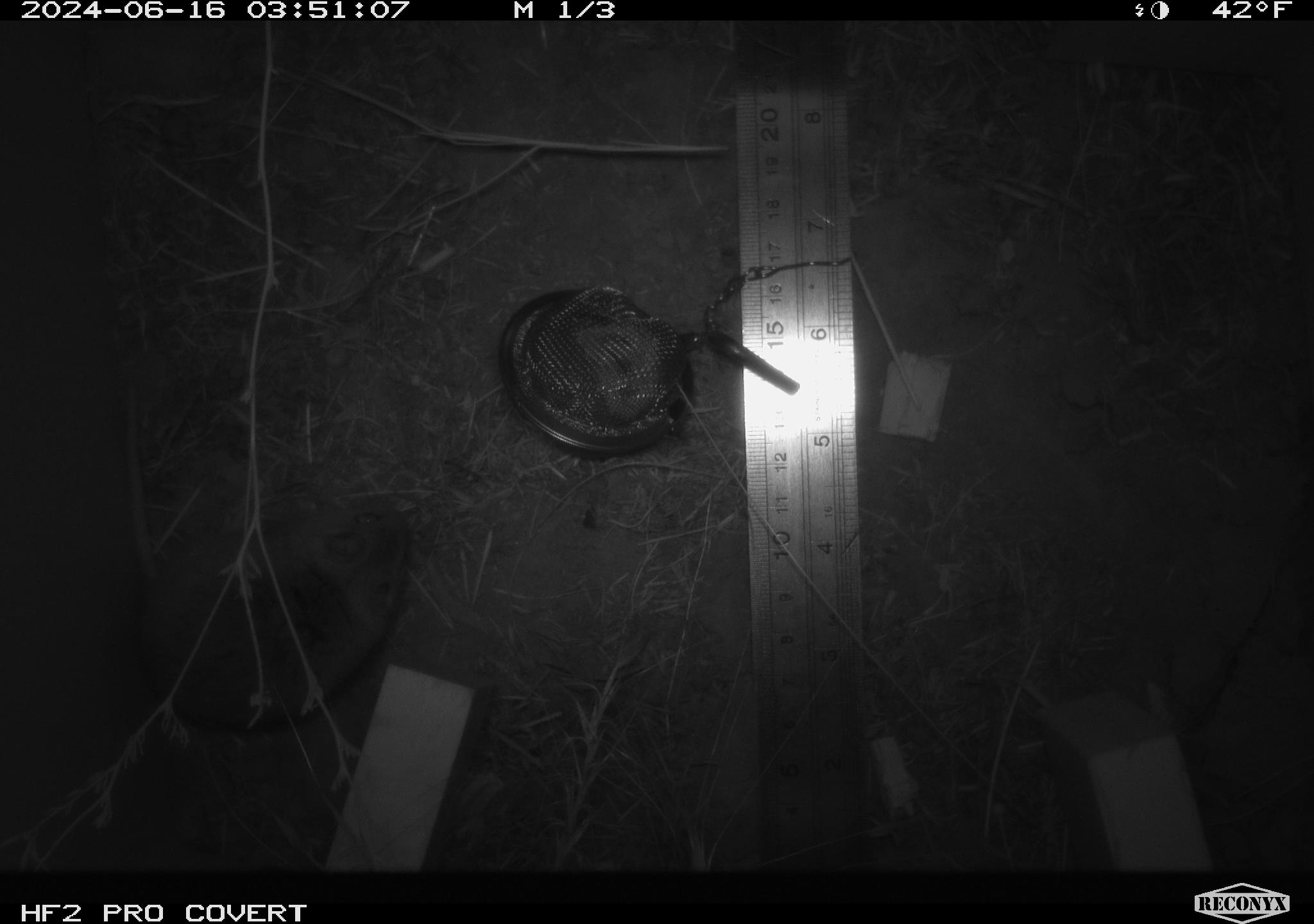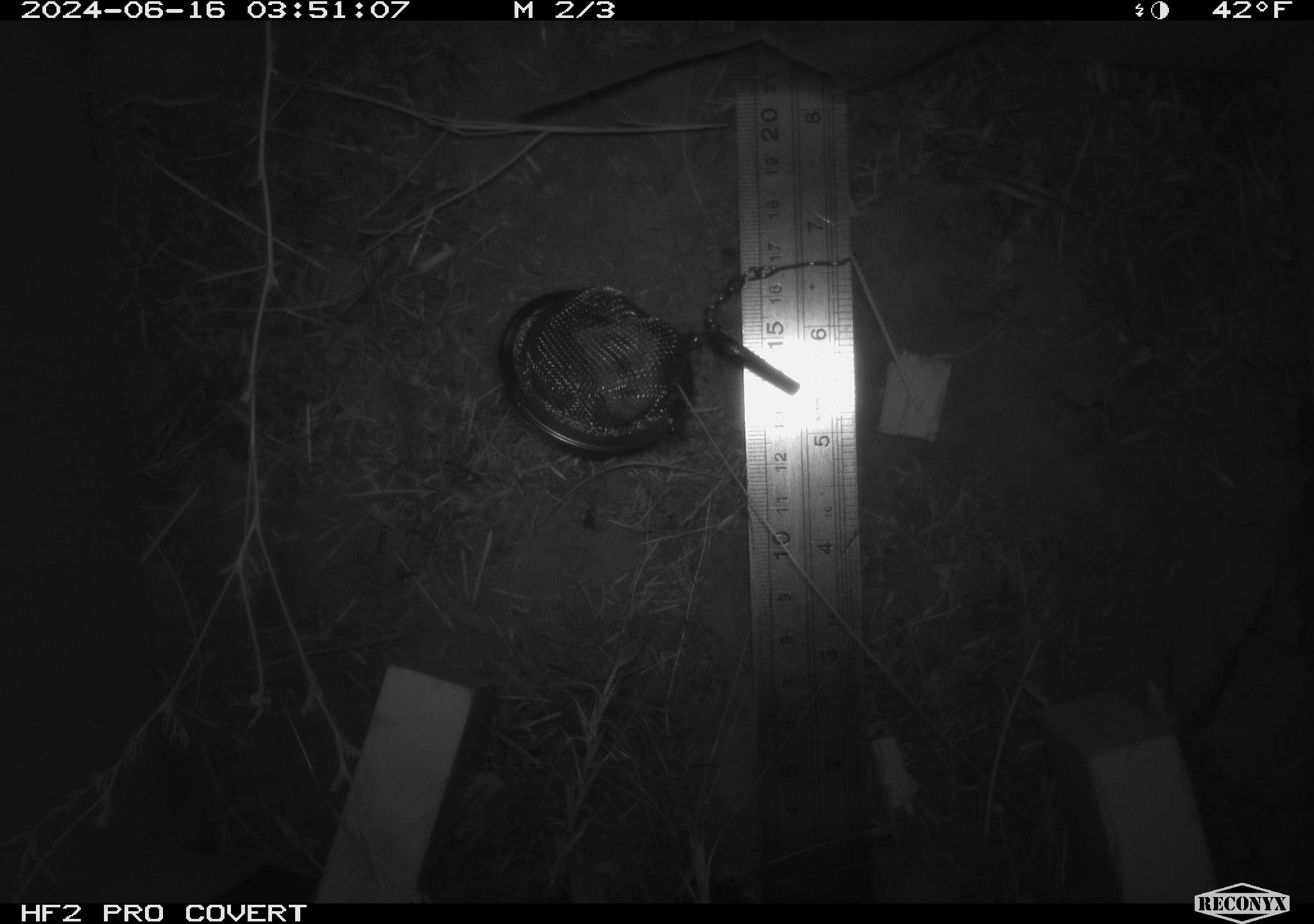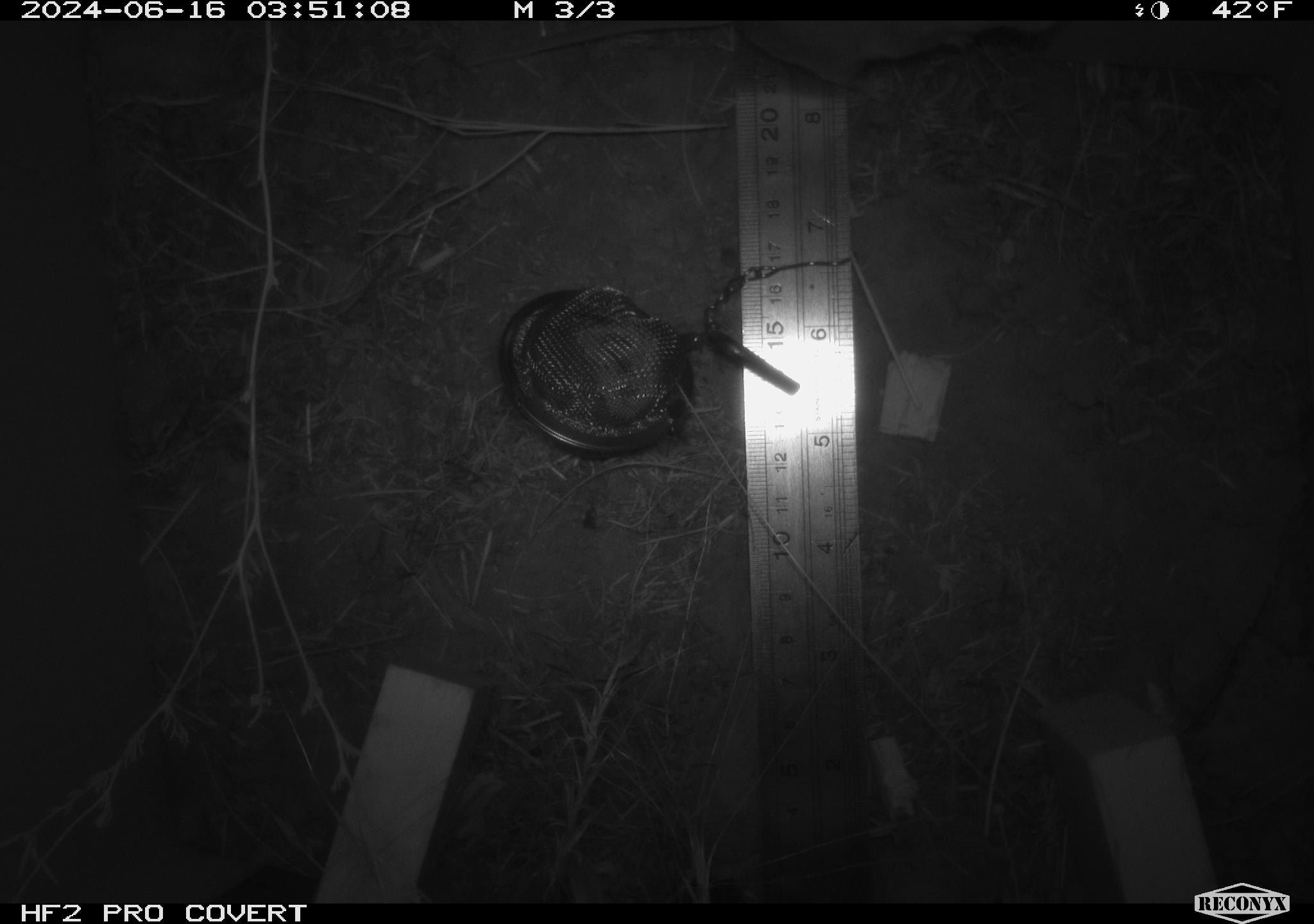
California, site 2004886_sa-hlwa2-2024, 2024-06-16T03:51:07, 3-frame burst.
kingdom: Animalia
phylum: Chordata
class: Mammalia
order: Rodentia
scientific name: Rodentia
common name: mouse species